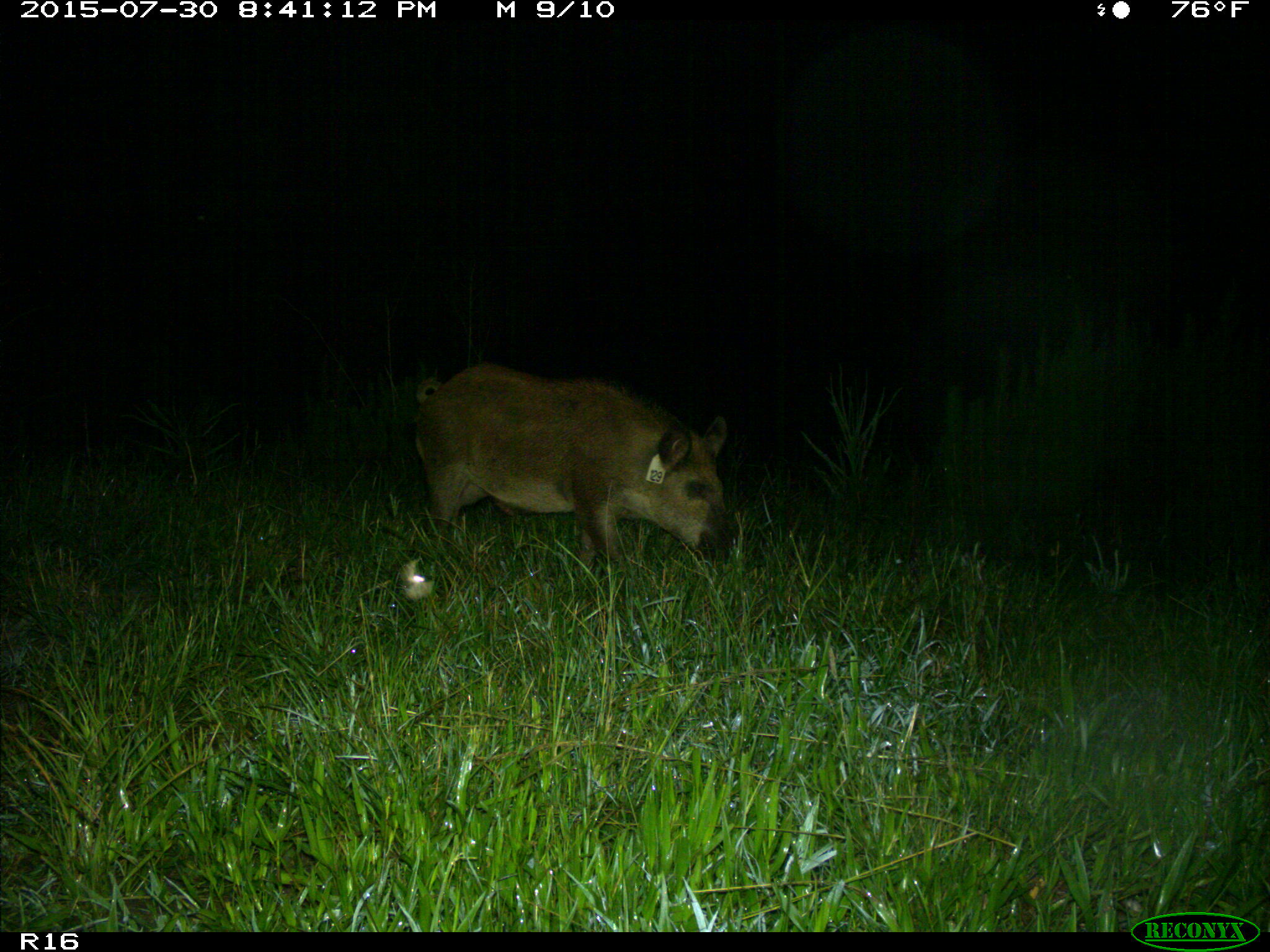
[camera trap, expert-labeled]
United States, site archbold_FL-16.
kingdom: Animalia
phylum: Chordata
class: Mammalia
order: Artiodactyla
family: Suidae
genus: Sus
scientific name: Sus scrofa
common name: wild boar